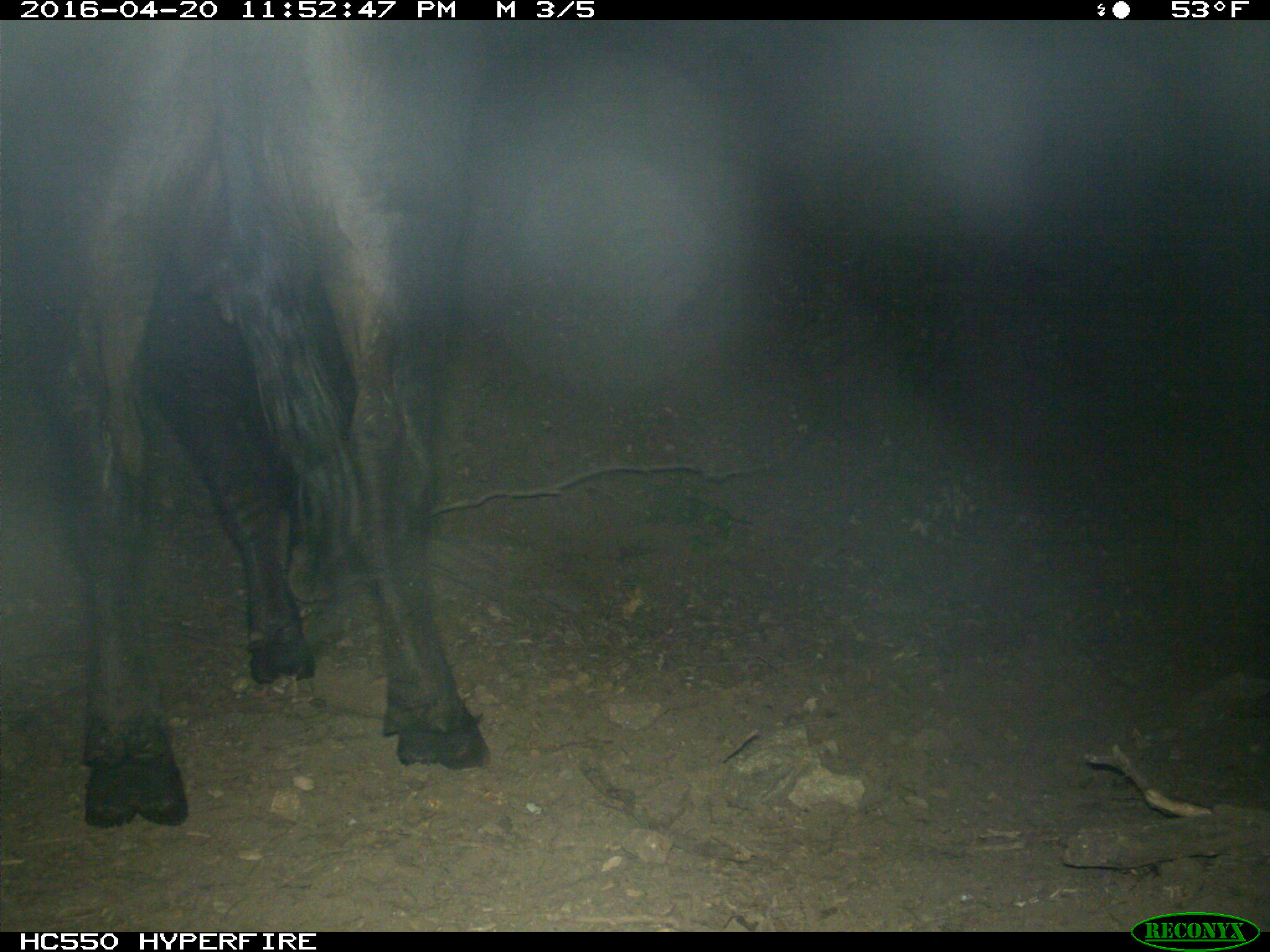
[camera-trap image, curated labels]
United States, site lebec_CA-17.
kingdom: Animalia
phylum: Chordata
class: Mammalia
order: Artiodactyla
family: Bovidae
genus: Bos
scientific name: Bos taurus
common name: domestic cow